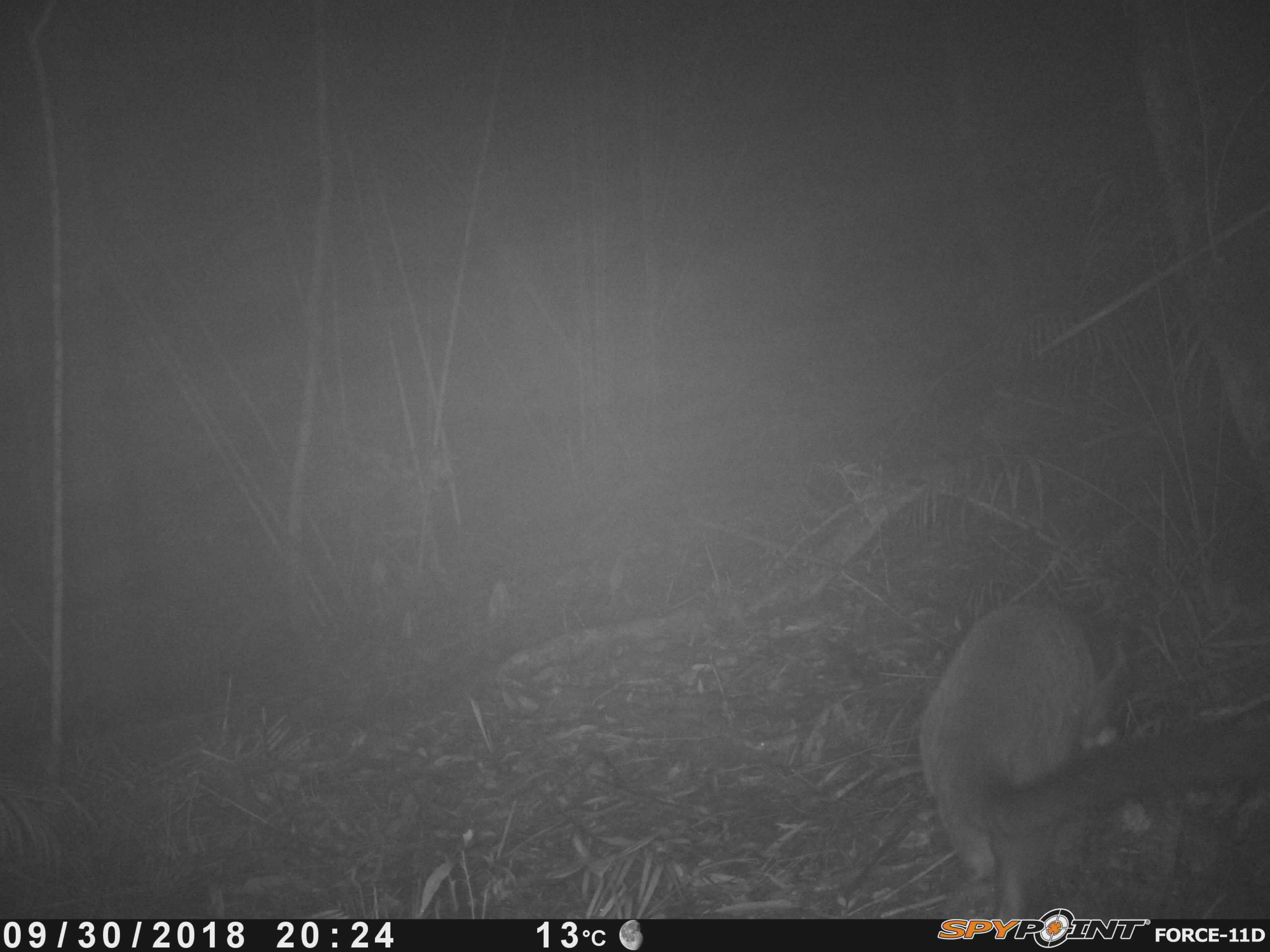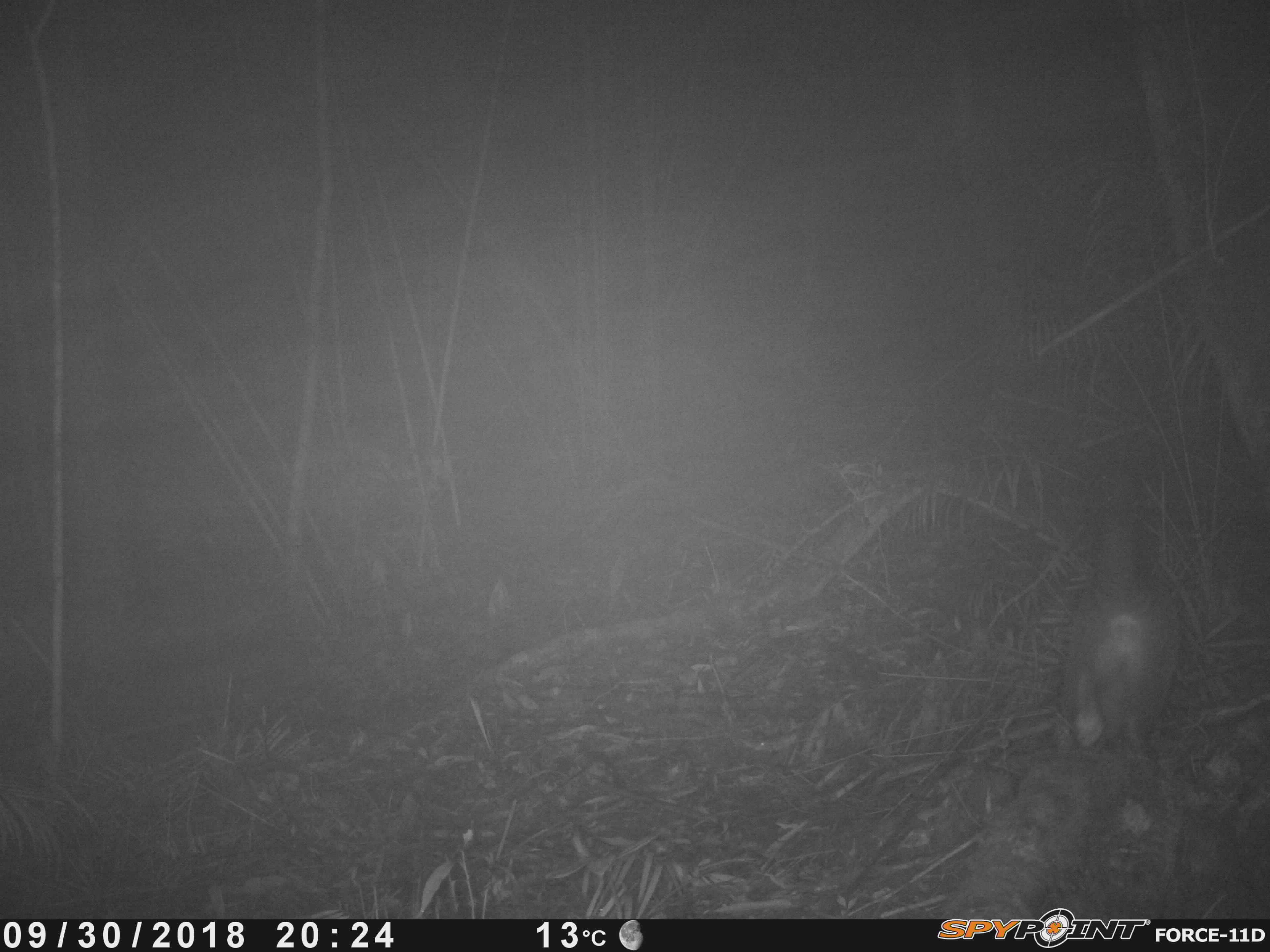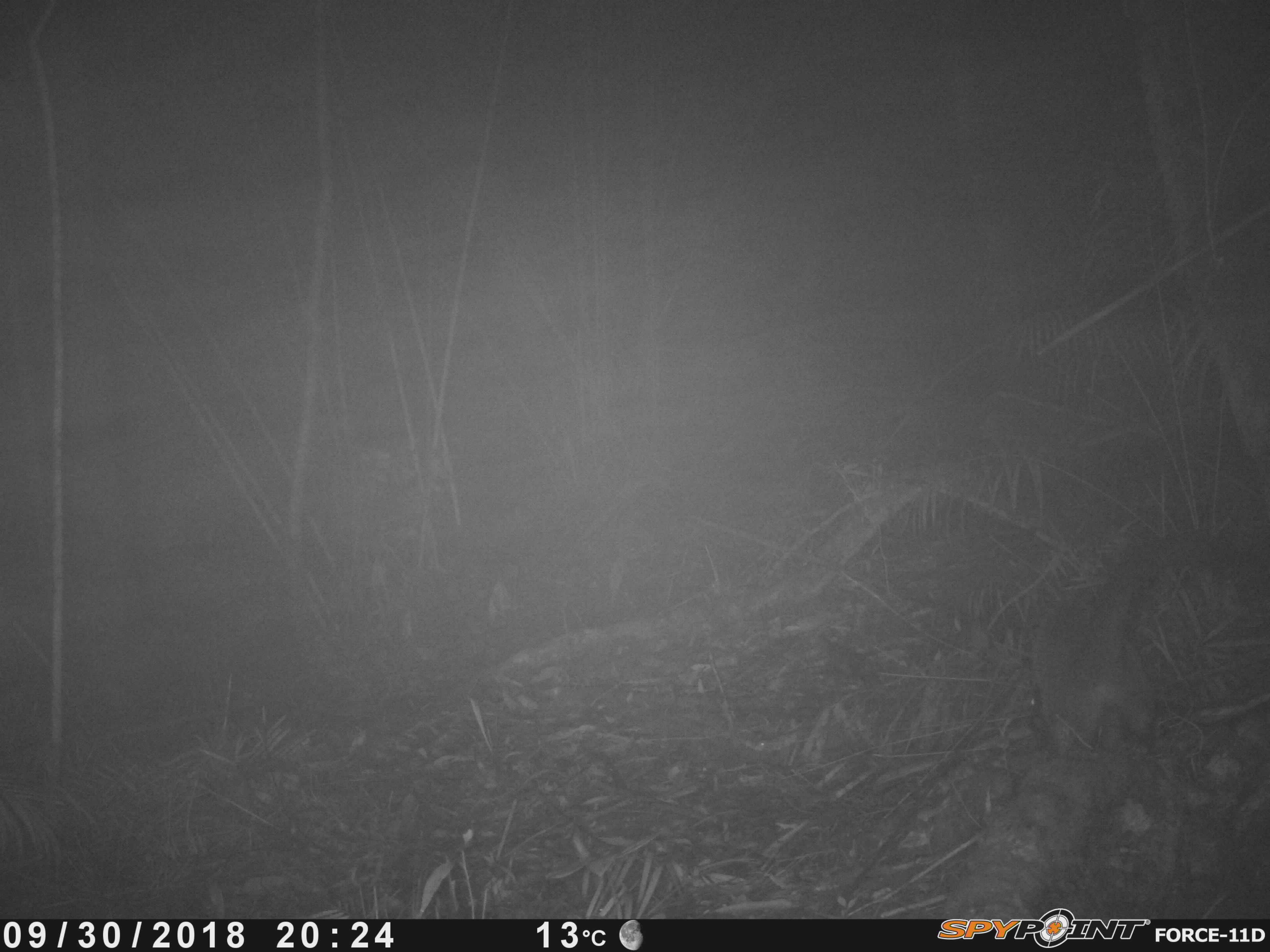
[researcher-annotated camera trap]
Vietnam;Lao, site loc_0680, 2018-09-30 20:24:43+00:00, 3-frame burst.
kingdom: Animalia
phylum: Chordata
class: Mammalia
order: Carnivora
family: Viverridae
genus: Paguma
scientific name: Paguma larvata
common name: masked palm civet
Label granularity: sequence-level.